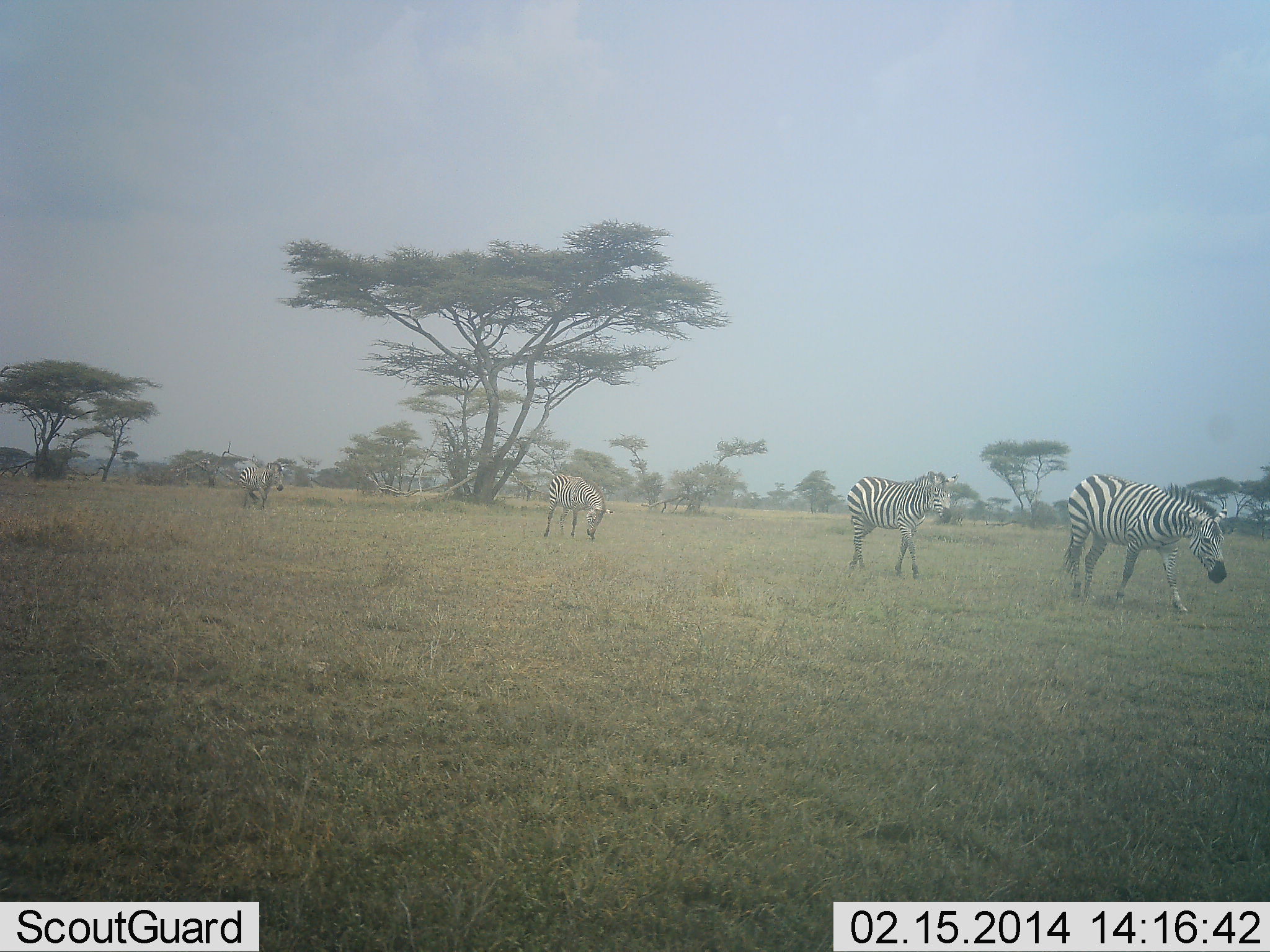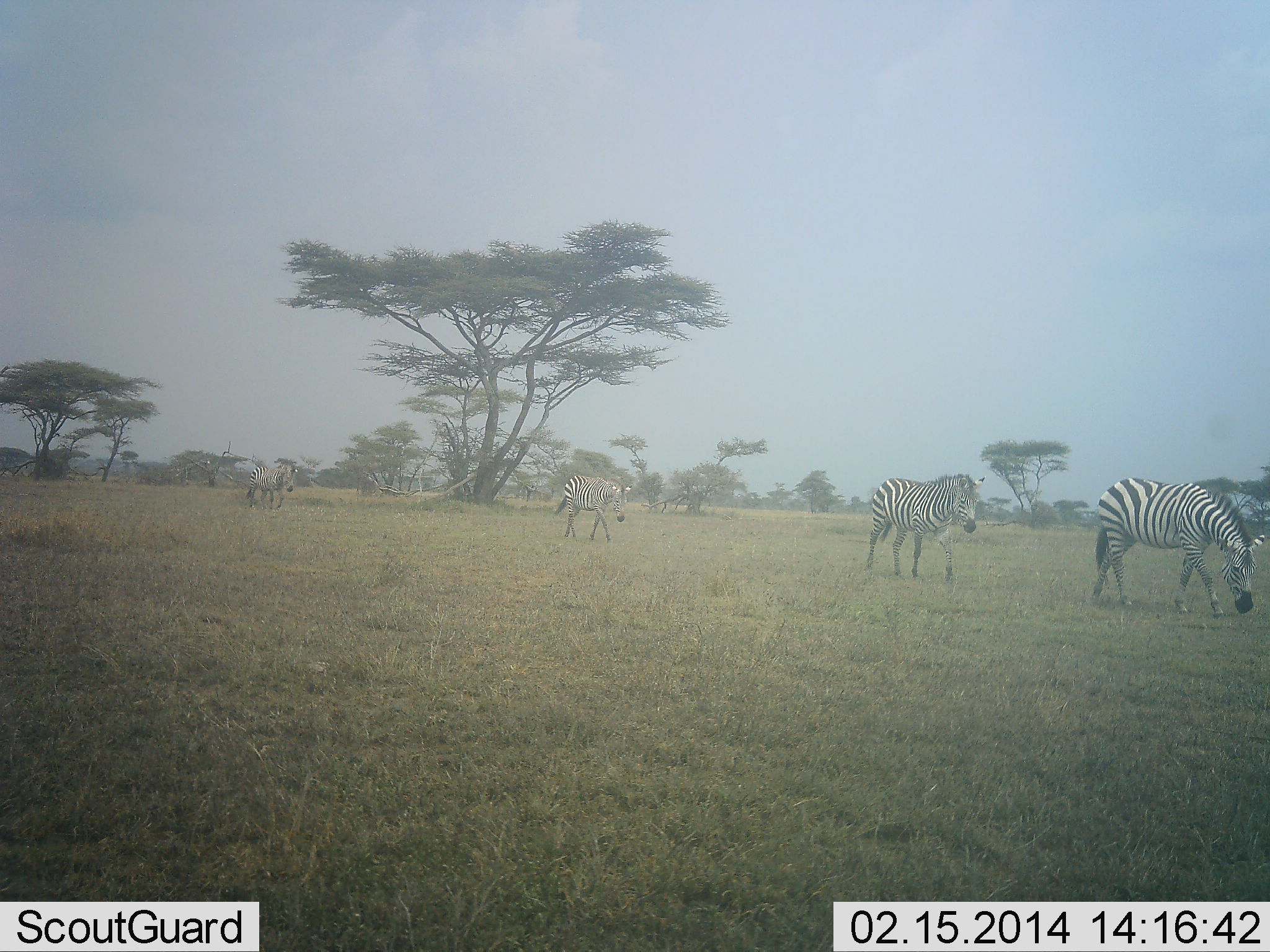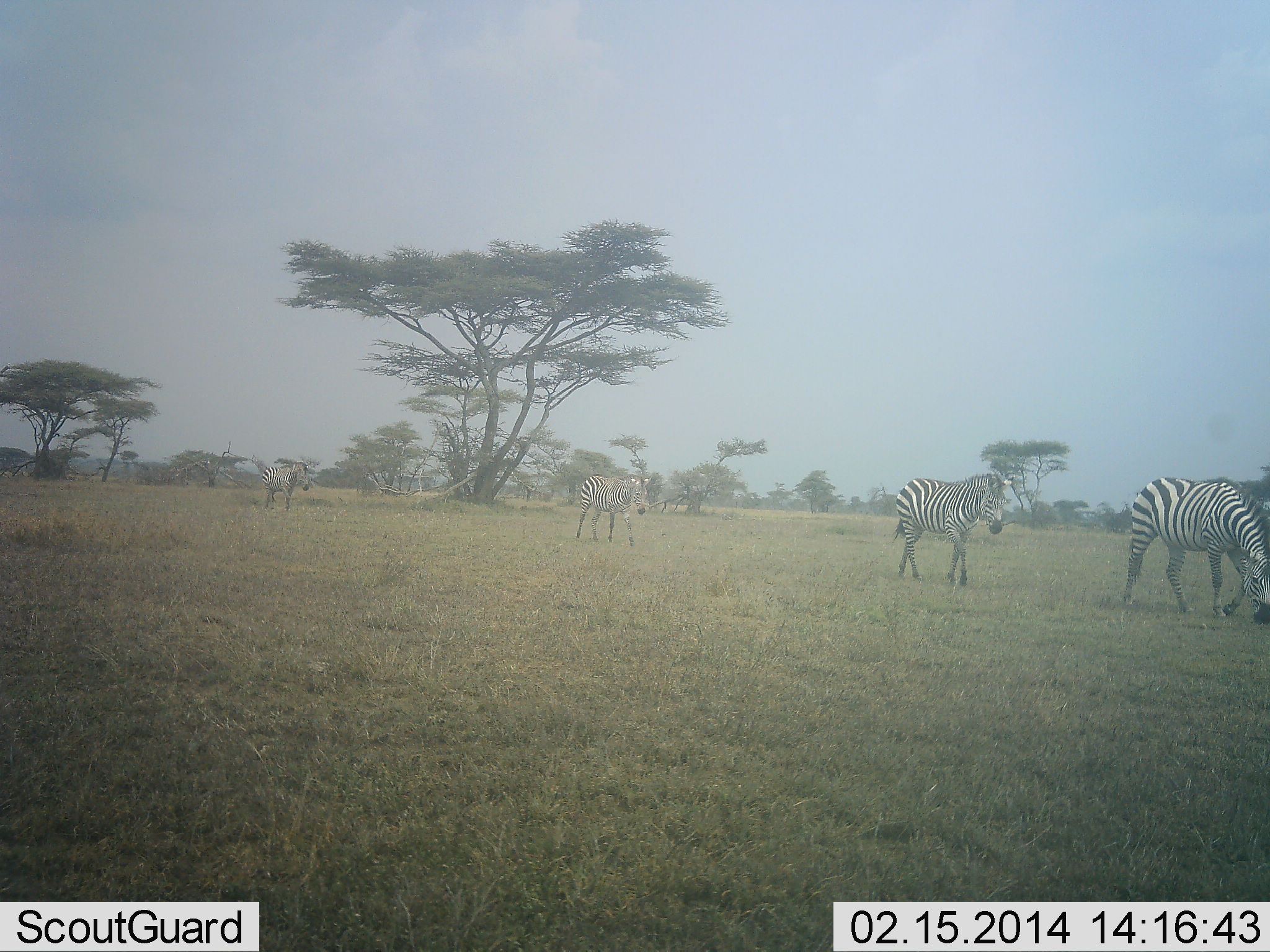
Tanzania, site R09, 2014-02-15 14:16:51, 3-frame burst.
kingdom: Animalia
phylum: Chordata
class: Mammalia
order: Perissodactyla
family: Equidae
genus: Equus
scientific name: Equus quagga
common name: plains zebra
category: zebra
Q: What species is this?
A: Zebra (plains zebra) (Equus quagga).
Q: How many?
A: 4.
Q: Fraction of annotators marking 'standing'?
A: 10%.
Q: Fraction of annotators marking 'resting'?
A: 0%.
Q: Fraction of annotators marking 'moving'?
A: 90%.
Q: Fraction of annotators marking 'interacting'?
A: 0%.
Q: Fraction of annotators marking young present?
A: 0%.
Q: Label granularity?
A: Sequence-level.